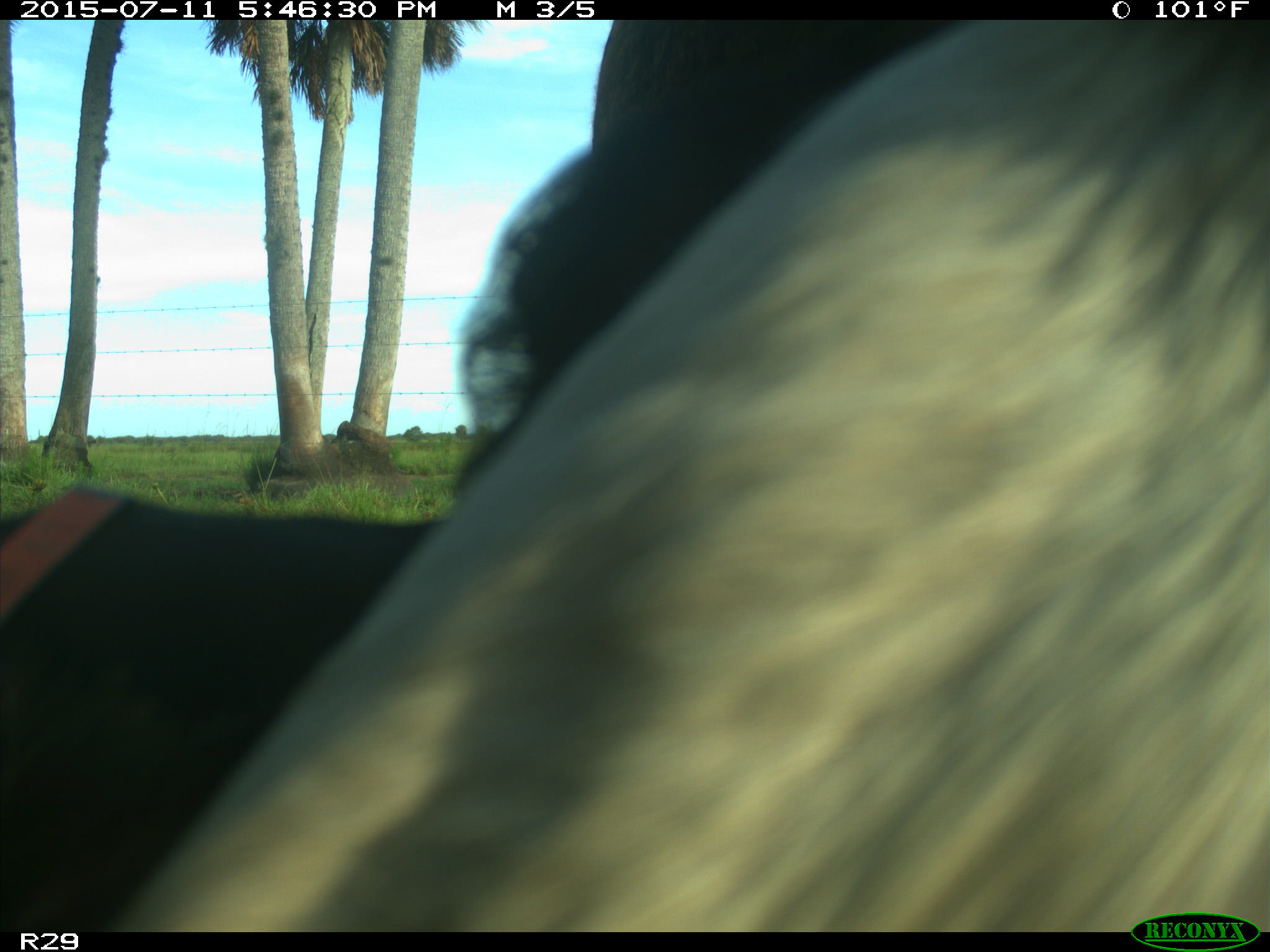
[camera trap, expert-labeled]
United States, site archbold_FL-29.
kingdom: Animalia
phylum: Chordata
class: Mammalia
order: Artiodactyla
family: Bovidae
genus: Bos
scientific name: Bos taurus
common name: domestic cow